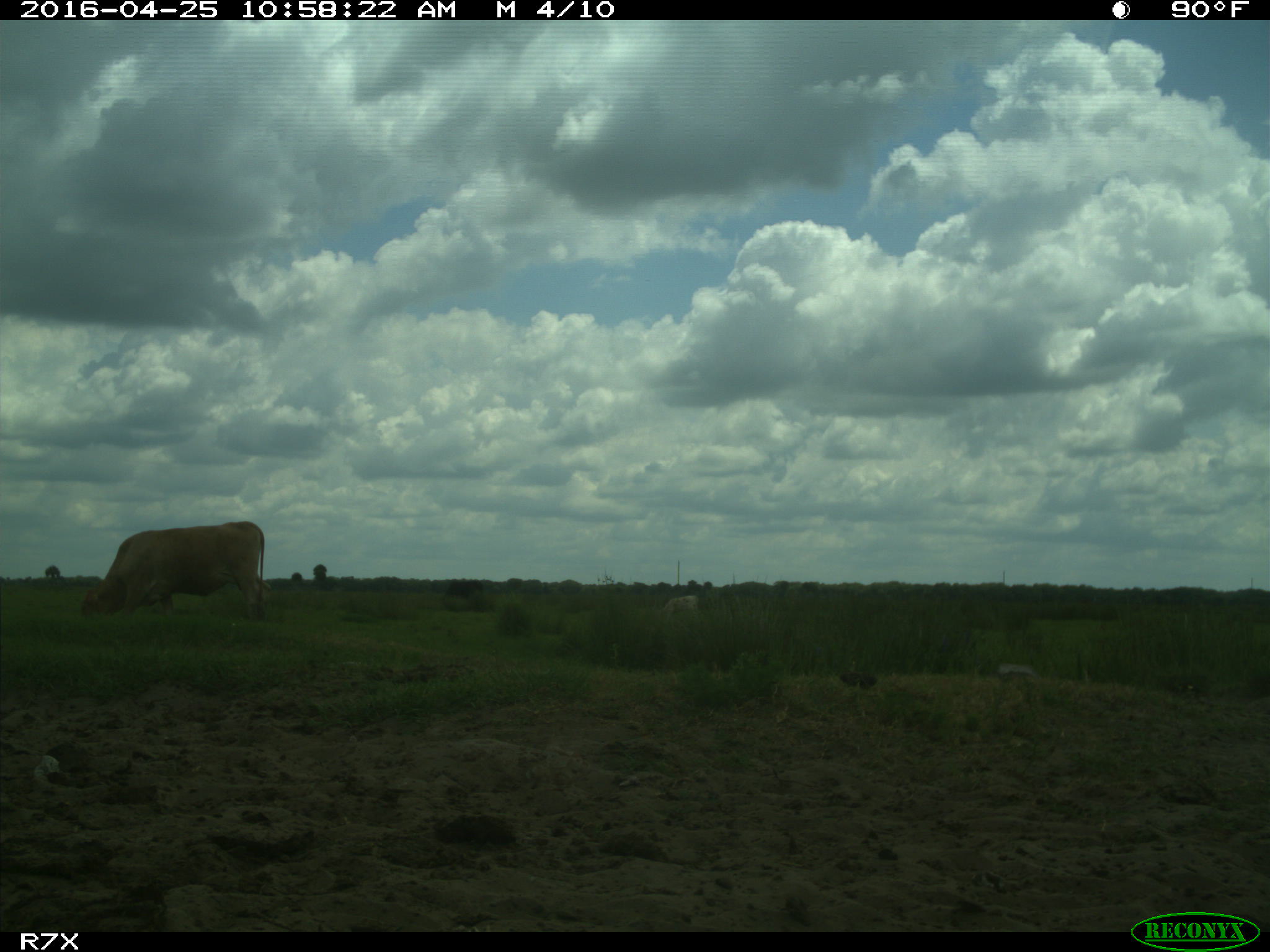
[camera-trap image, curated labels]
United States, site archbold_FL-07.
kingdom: Animalia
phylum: Chordata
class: Mammalia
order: Artiodactyla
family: Bovidae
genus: Bos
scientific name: Bos taurus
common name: domestic cow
Bos taurus (domestic cow).